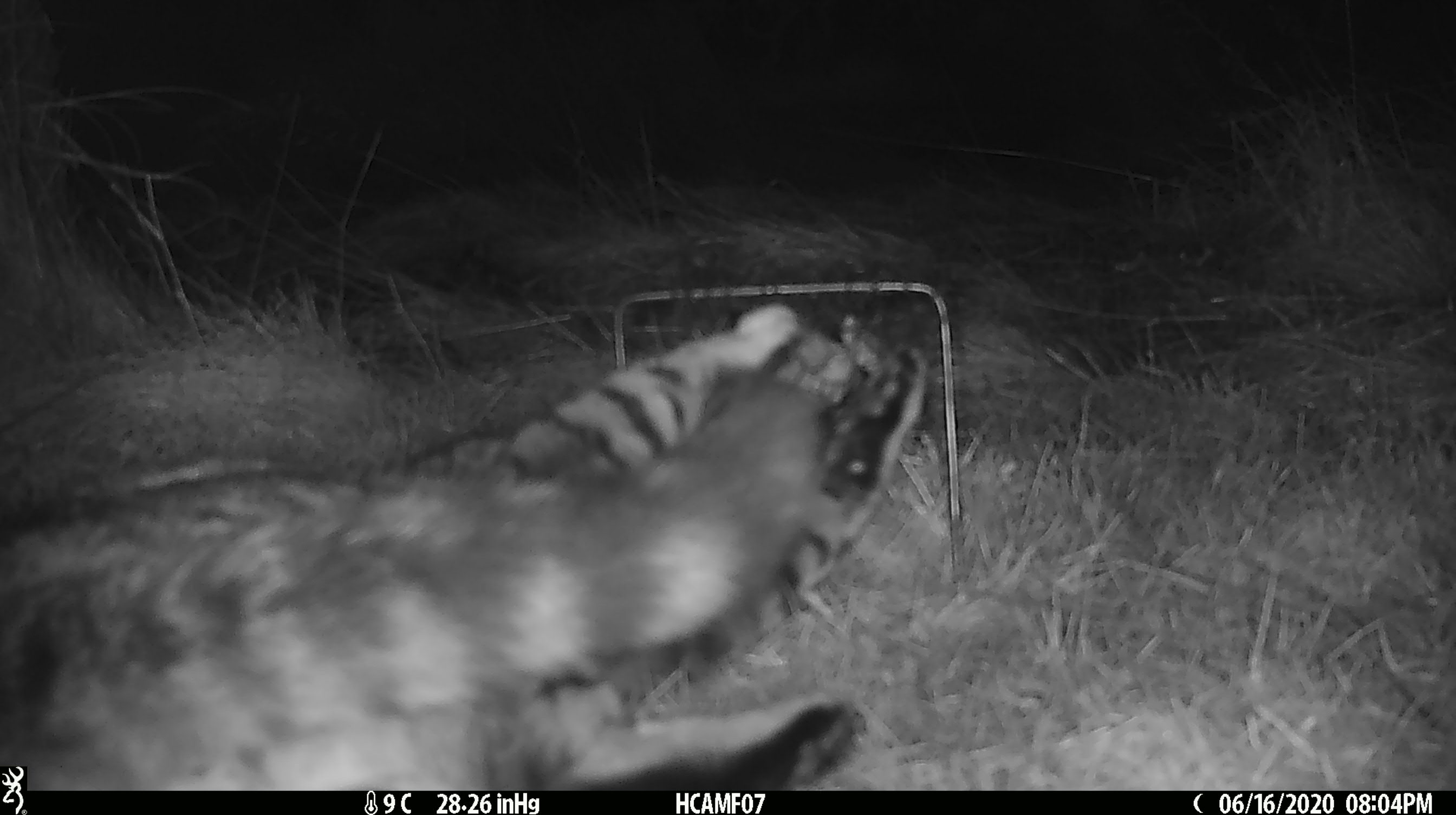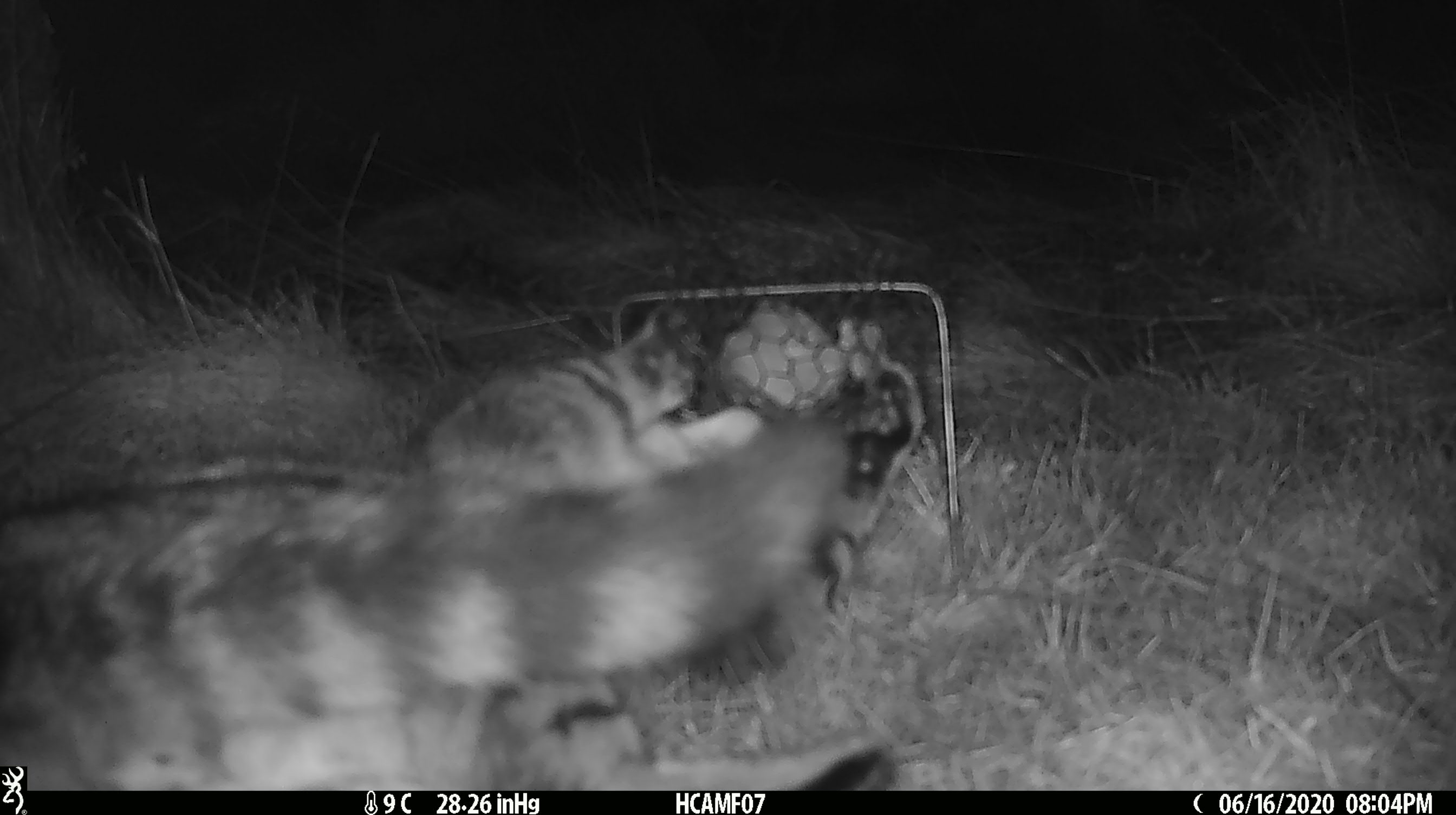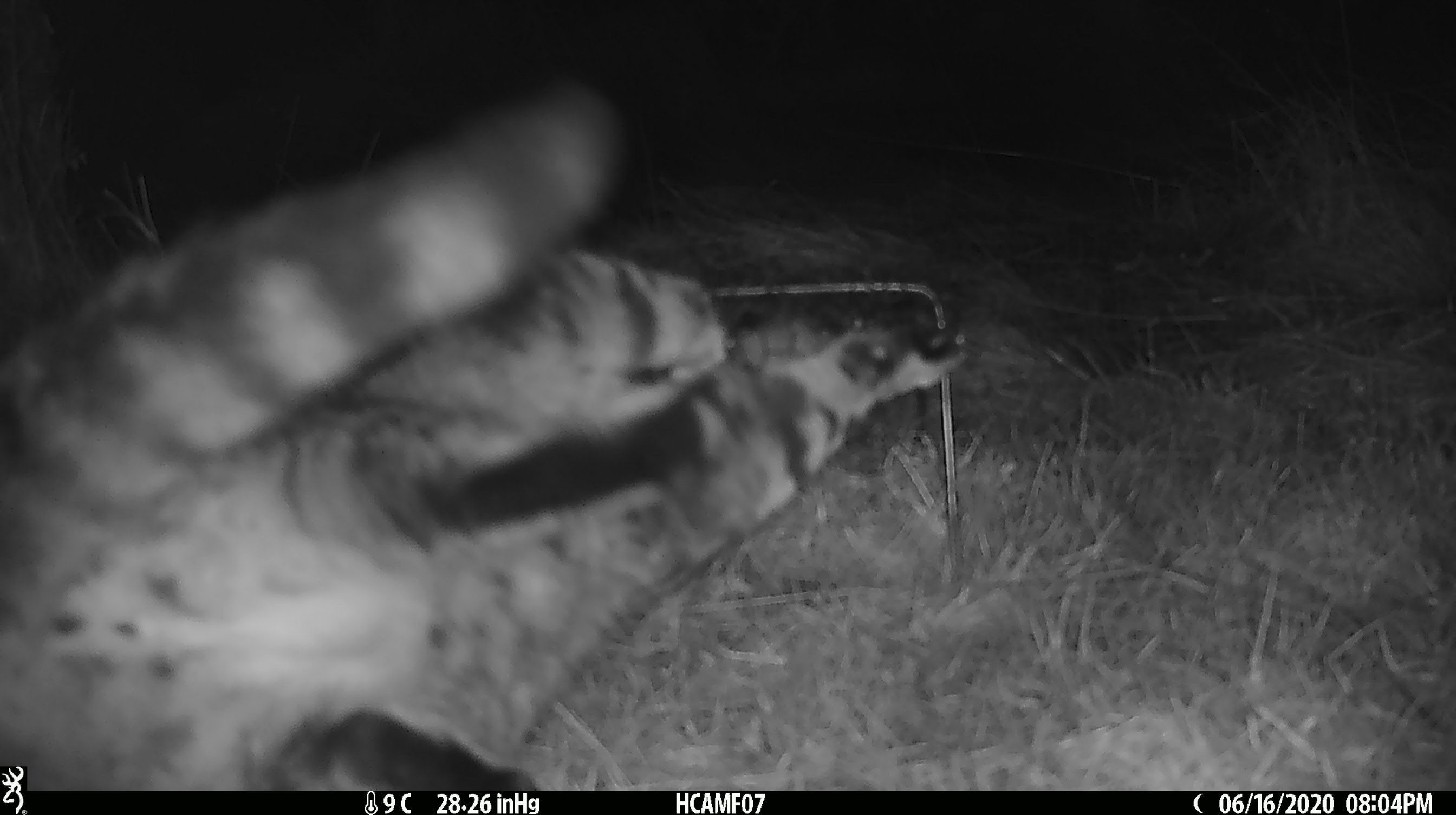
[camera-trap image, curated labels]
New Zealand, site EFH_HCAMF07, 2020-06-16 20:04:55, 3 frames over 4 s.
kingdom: Animalia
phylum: Chordata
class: Mammalia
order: Carnivora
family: Felidae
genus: Felis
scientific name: Felis catus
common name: domestic cat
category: cat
Cat (domestic cat) (Felis catus).